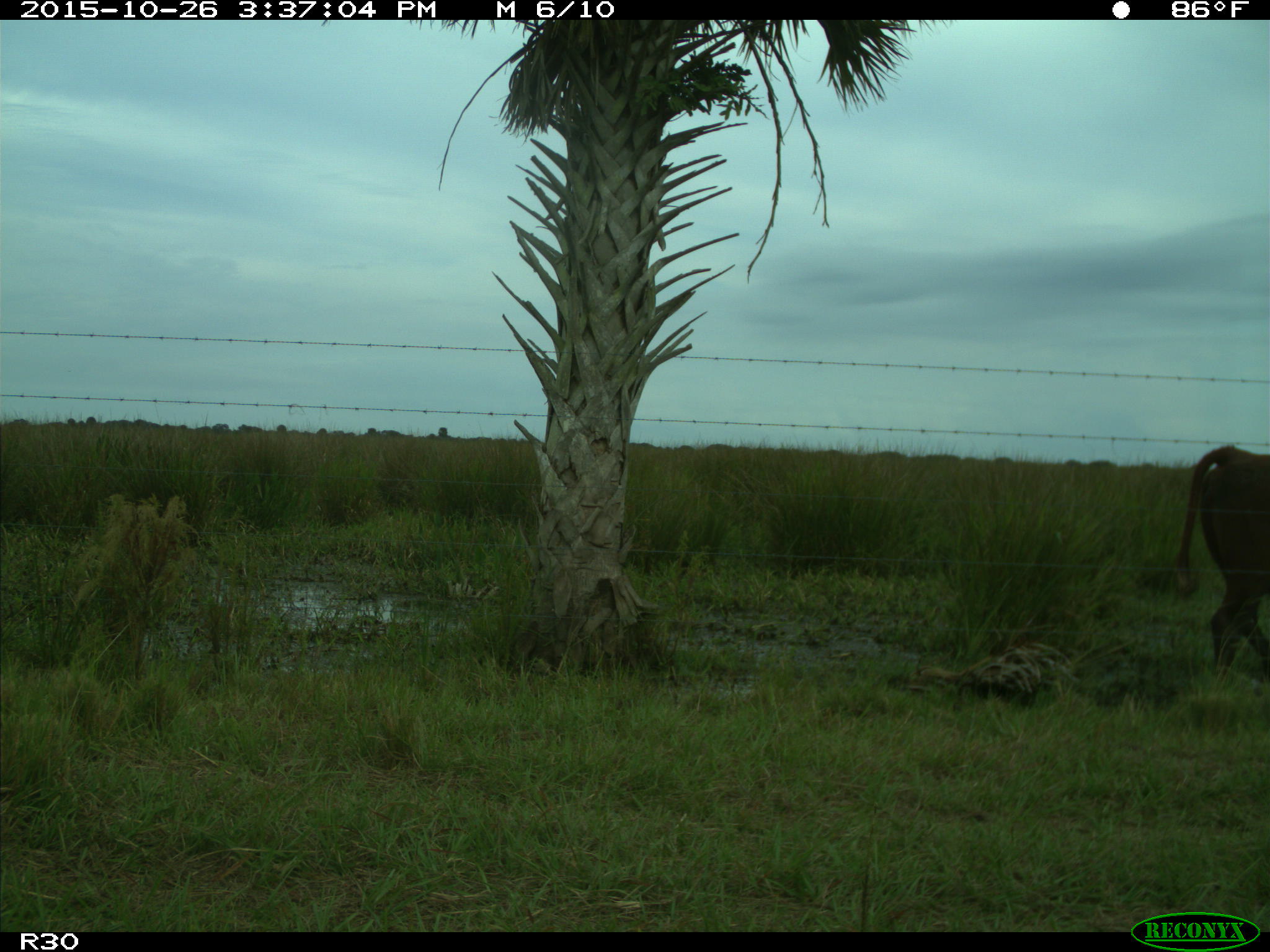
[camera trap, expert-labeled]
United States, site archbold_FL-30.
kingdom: Animalia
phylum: Chordata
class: Mammalia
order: Artiodactyla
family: Bovidae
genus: Bos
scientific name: Bos taurus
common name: domestic cow